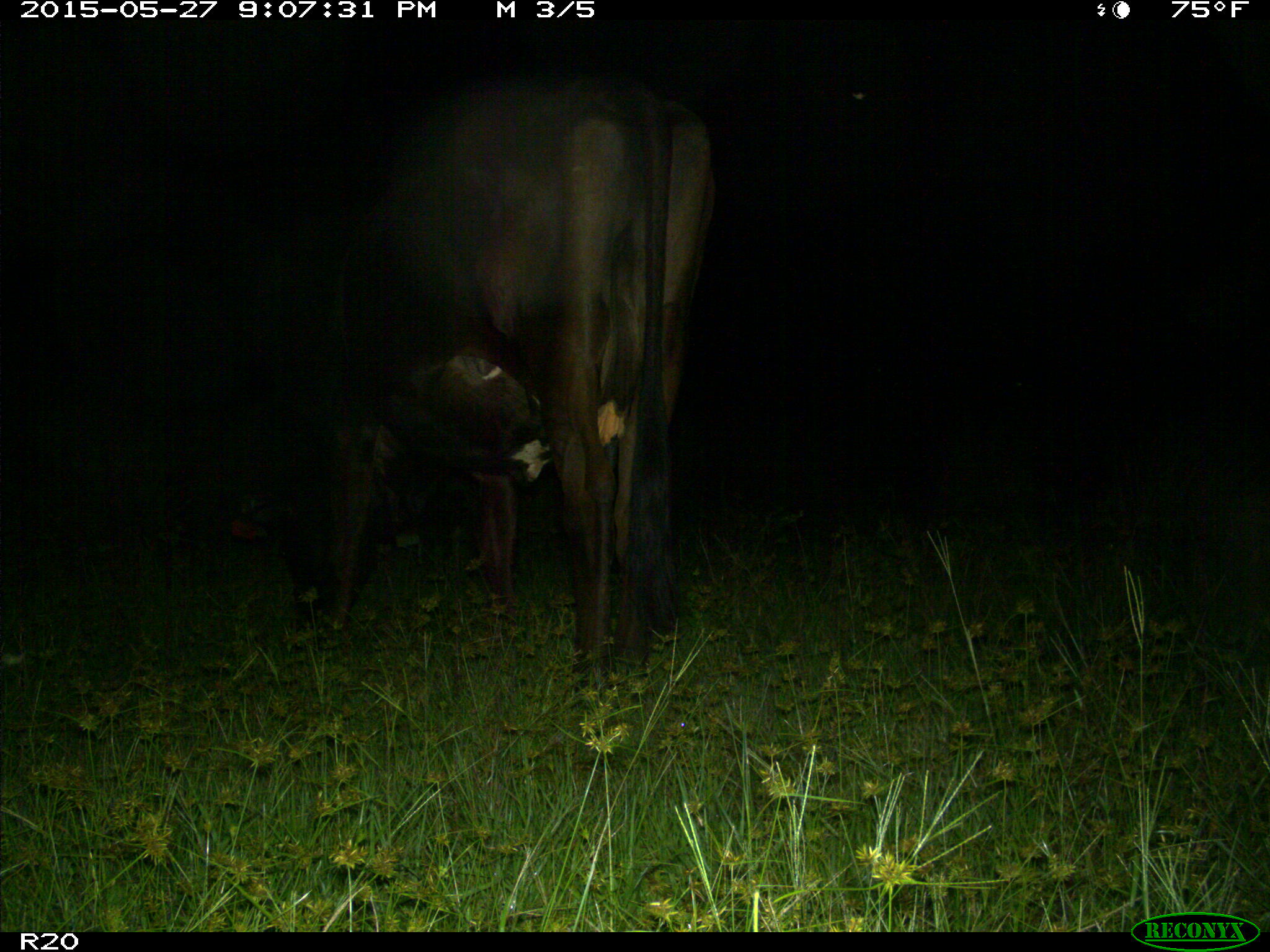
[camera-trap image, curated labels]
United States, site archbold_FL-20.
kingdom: Animalia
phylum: Chordata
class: Mammalia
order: Artiodactyla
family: Bovidae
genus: Bos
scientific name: Bos taurus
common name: domestic cow